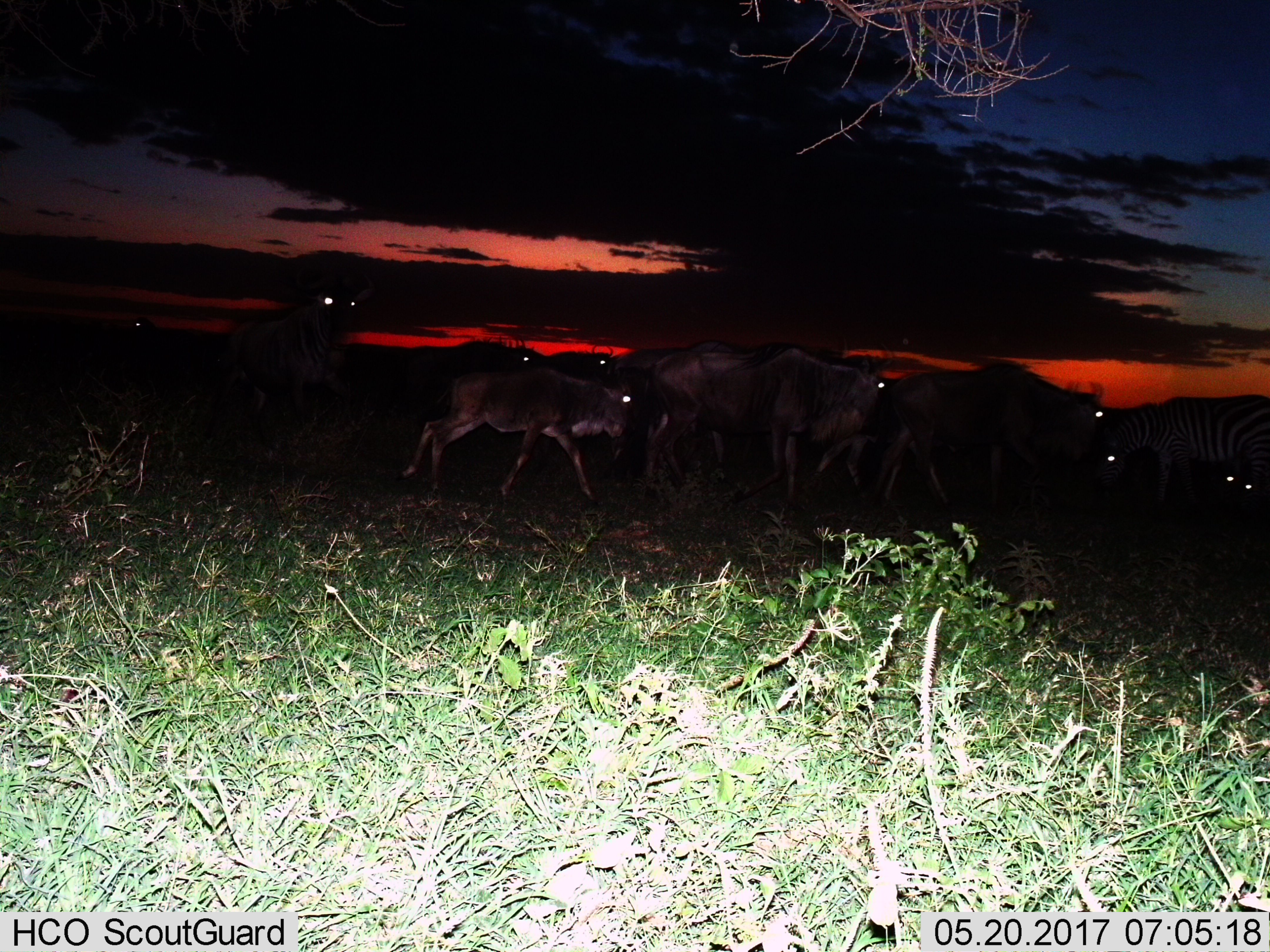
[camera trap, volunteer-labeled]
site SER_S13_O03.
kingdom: Animalia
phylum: Chordata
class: Mammalia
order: Artiodactyla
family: Bovidae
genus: Connochaetes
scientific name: Connochaetes taurinus taurinus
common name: blue wildebeest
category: wildebeestblue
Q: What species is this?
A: Wildebeestblue (blue wildebeest) (Connochaetes taurinus taurinus).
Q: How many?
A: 7.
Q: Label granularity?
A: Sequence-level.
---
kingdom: Animalia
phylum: Chordata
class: Mammalia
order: Perissodactyla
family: Equidae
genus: Equus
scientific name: Equus quagga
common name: plains zebra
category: zebraplains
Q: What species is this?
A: Zebraplains (plains zebra) (Equus quagga).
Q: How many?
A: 2.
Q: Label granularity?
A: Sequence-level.